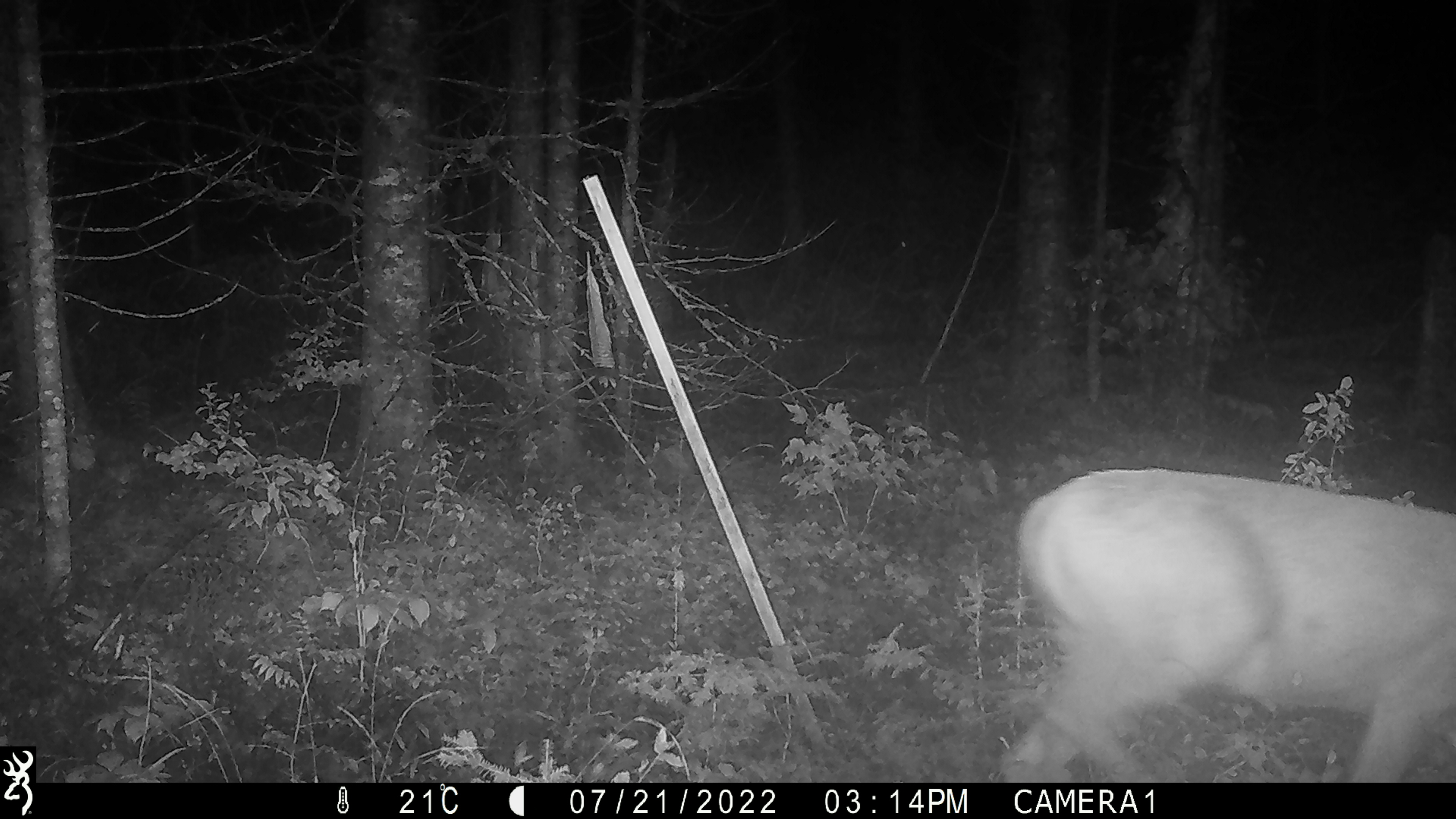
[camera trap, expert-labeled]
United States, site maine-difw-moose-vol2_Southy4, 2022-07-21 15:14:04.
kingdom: Animalia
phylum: Chordata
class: Mammalia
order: Artiodactyla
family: Cervidae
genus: Odocoileus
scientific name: Odocoileus virginianus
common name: white-tailed deer